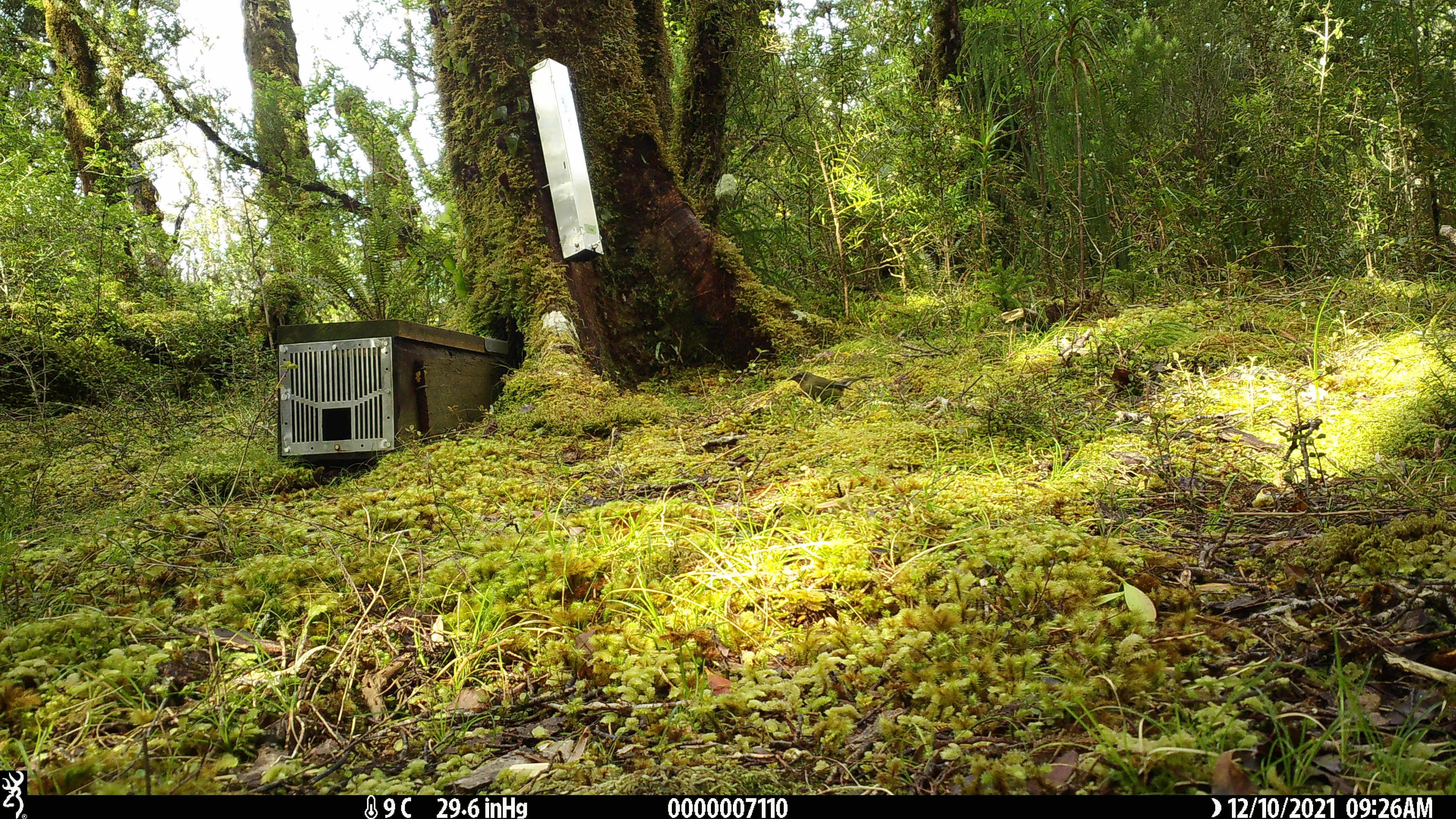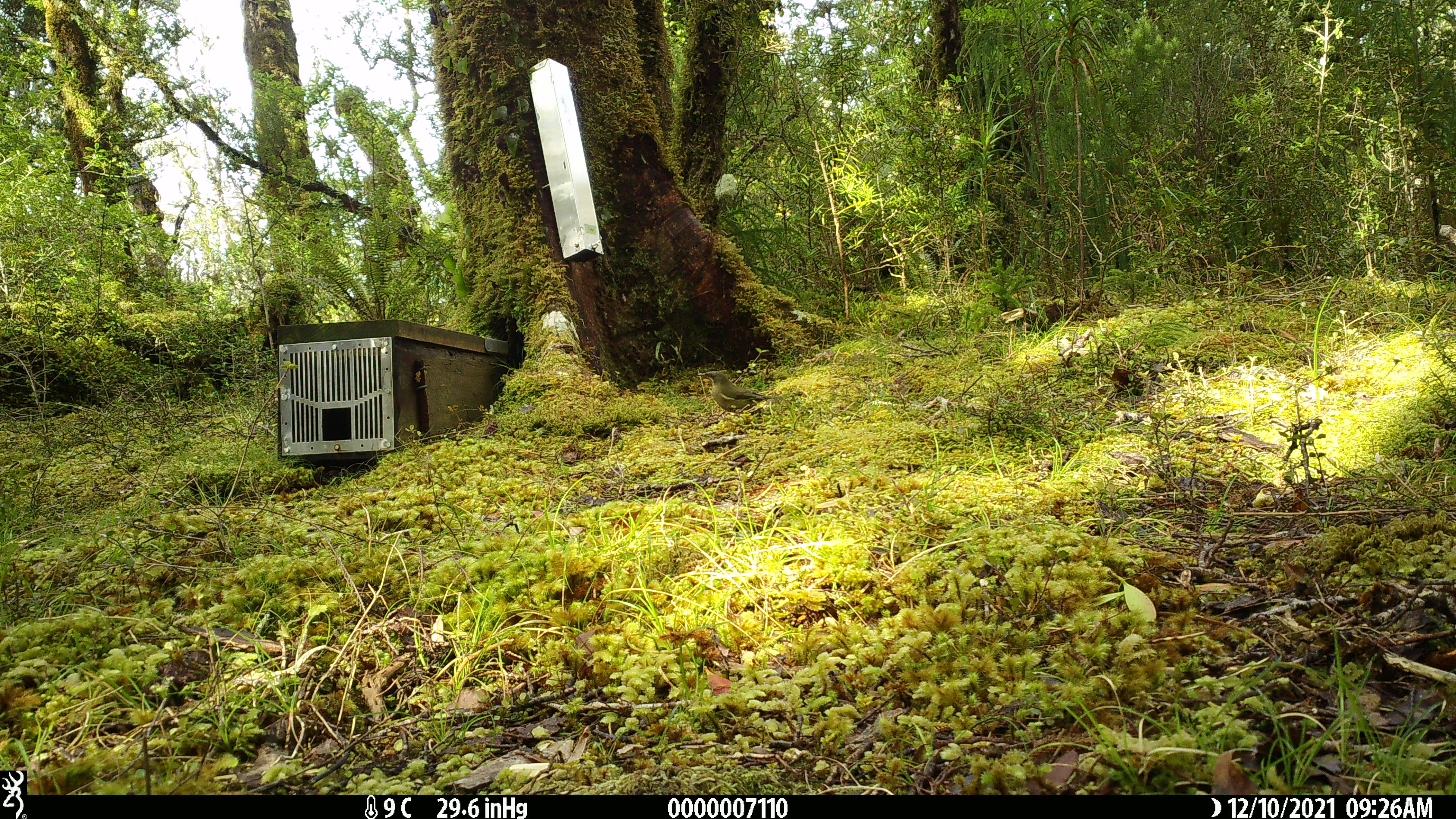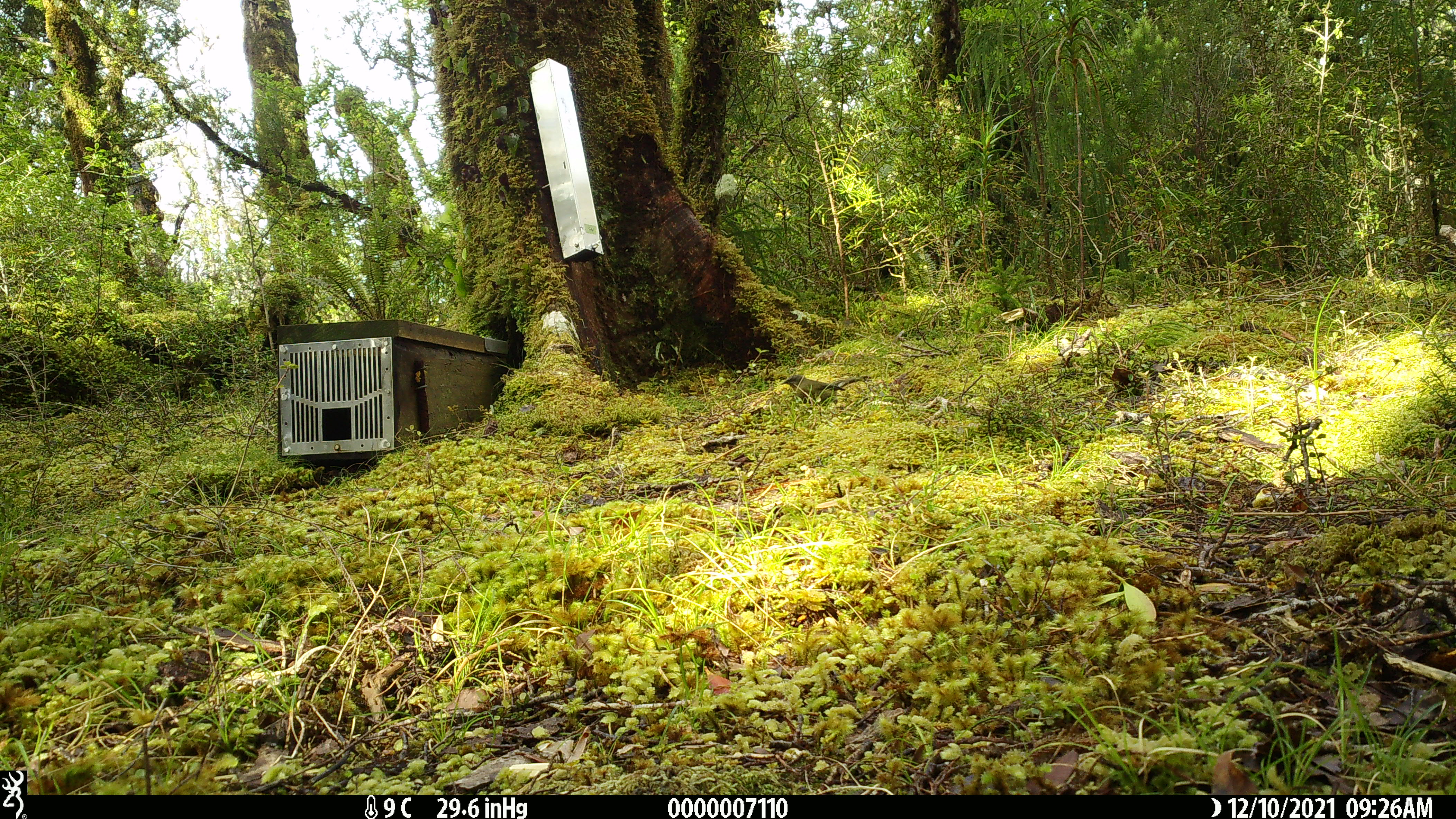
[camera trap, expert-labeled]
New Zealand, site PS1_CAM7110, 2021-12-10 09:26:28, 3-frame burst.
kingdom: Animalia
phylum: Chordata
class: Aves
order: Passeriformes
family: Meliphagidae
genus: Anthornis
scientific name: Anthornis melanura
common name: new zealand bellbird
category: bellbird